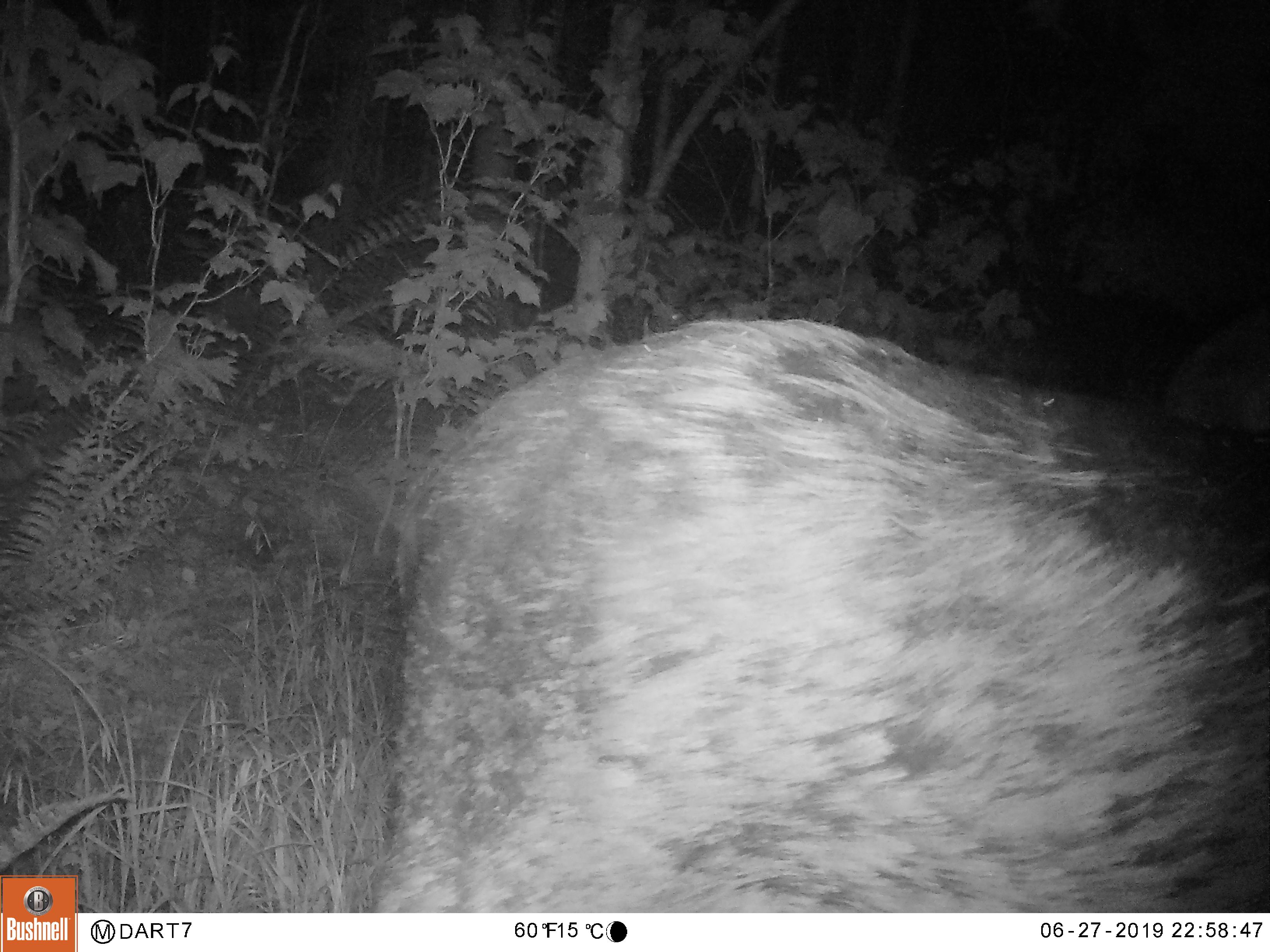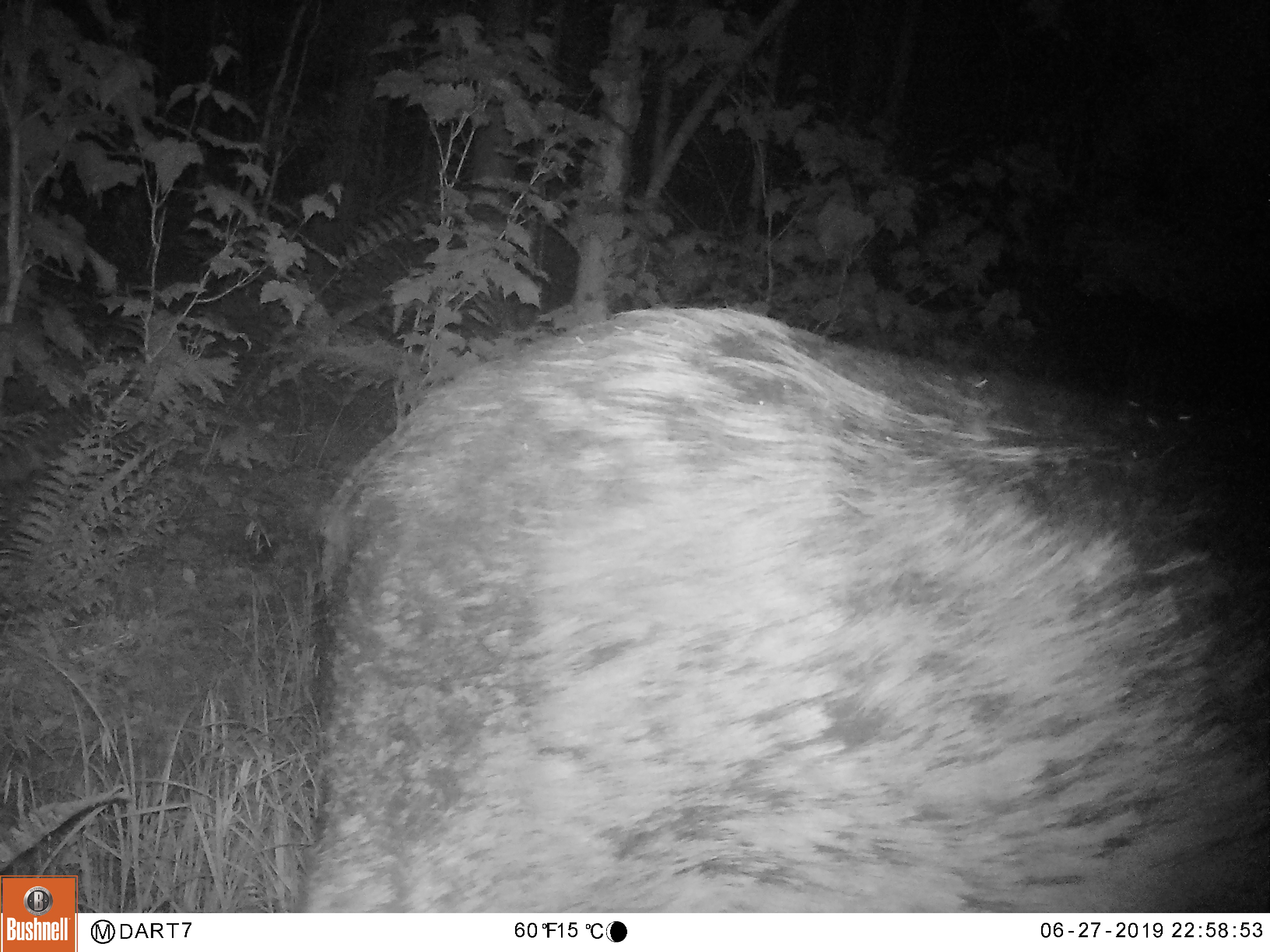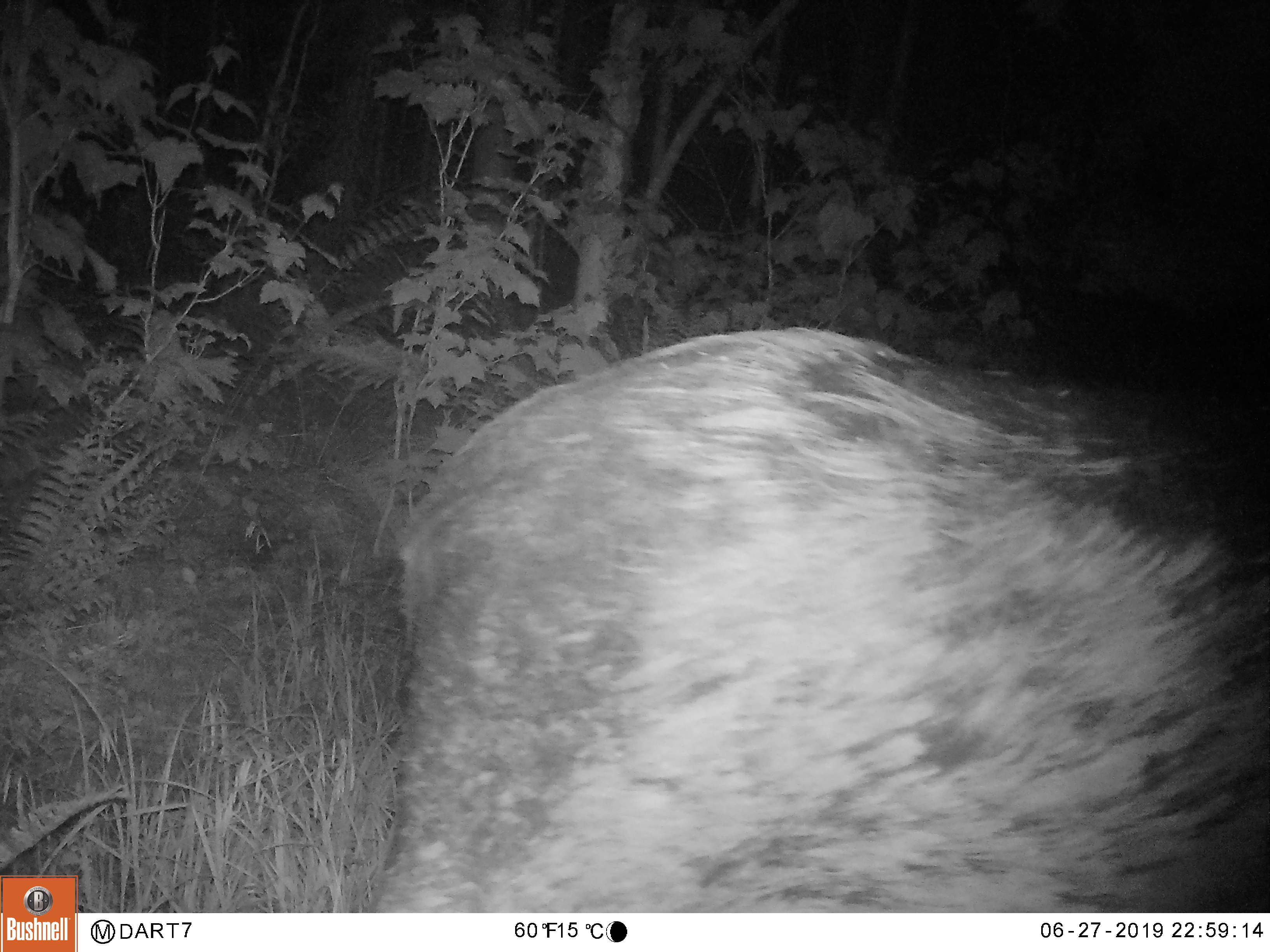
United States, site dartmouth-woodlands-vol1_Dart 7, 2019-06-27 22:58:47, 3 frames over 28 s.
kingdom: Animalia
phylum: Chordata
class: Mammalia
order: Artiodactyla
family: Cervidae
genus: Alces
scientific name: Alces alces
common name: moose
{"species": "moose (Alces alces)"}